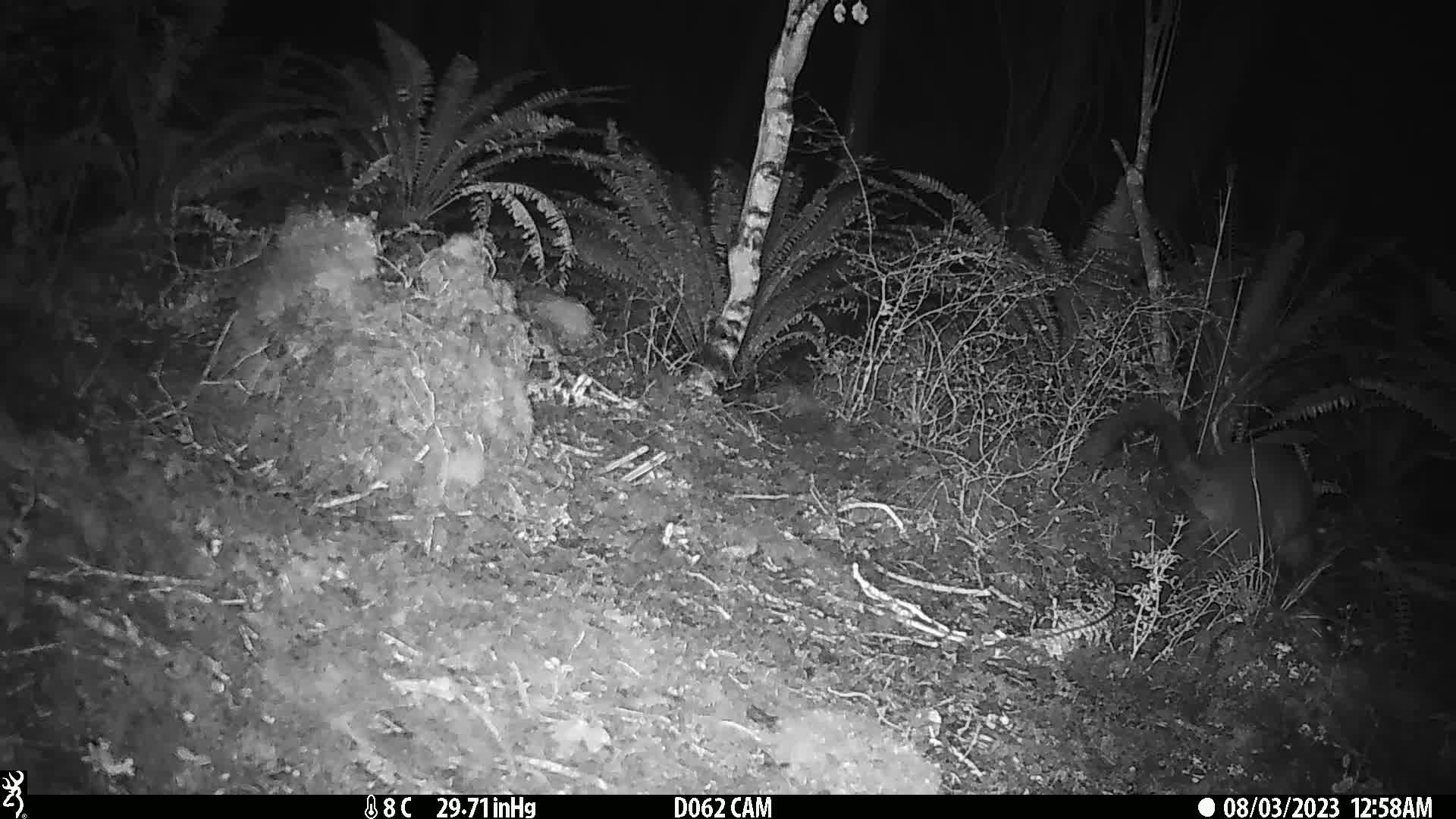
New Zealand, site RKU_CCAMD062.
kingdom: Animalia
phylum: Chordata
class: Mammalia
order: Diprotodontia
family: Phalangeridae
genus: Trichosurus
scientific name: Trichosurus vulpecula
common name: common brushtail possum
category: possum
Possum (common brushtail possum) (Trichosurus vulpecula).